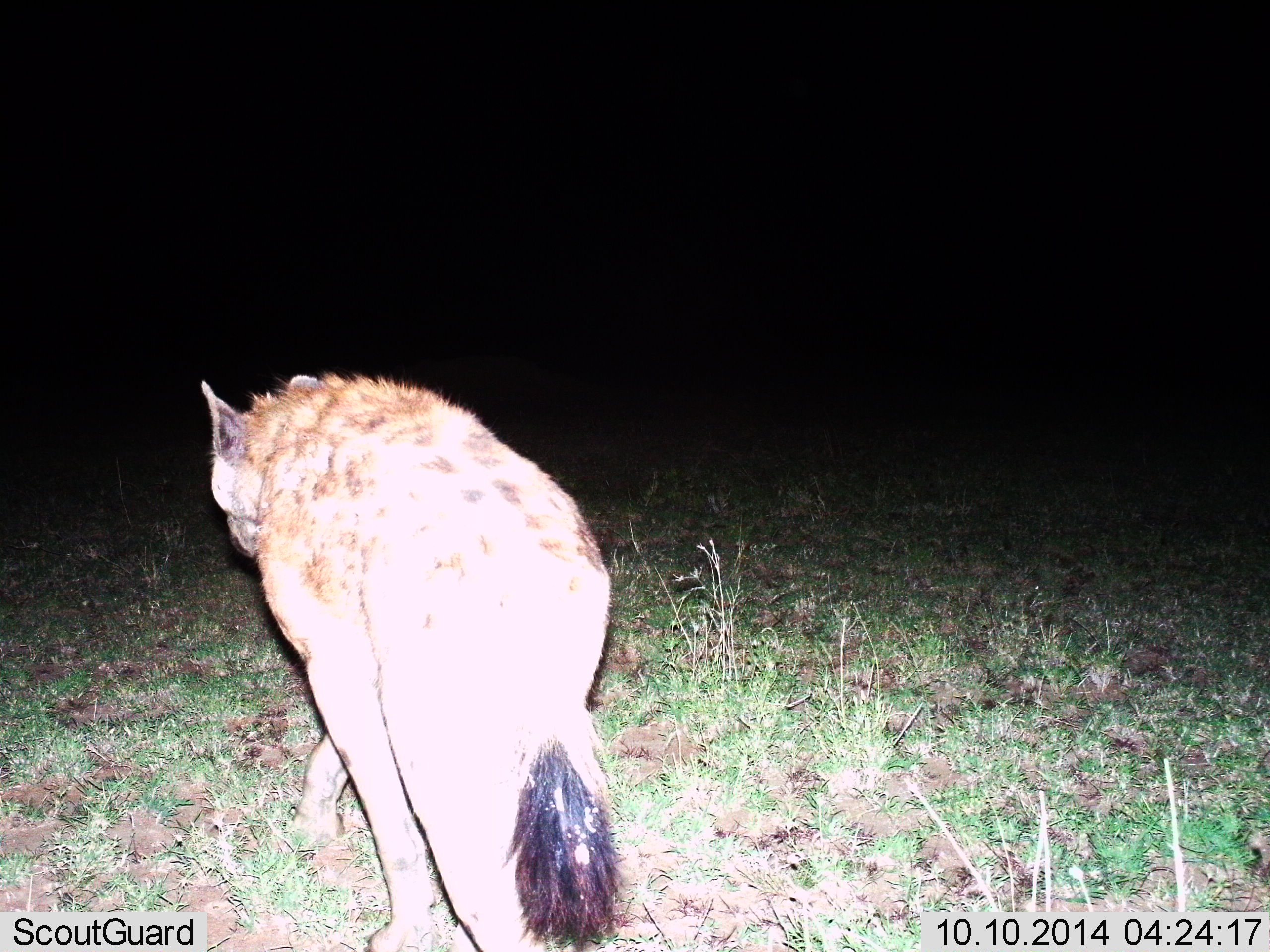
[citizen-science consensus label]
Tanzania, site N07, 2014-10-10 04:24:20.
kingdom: Animalia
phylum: Chordata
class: Mammalia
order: Carnivora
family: Hyaenidae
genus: Crocuta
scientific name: Crocuta crocuta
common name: spotted hyena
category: hyenaspotted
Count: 1.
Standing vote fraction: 0%.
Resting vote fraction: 0%.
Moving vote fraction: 90%.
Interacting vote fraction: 10%.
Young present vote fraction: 0%.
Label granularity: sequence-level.